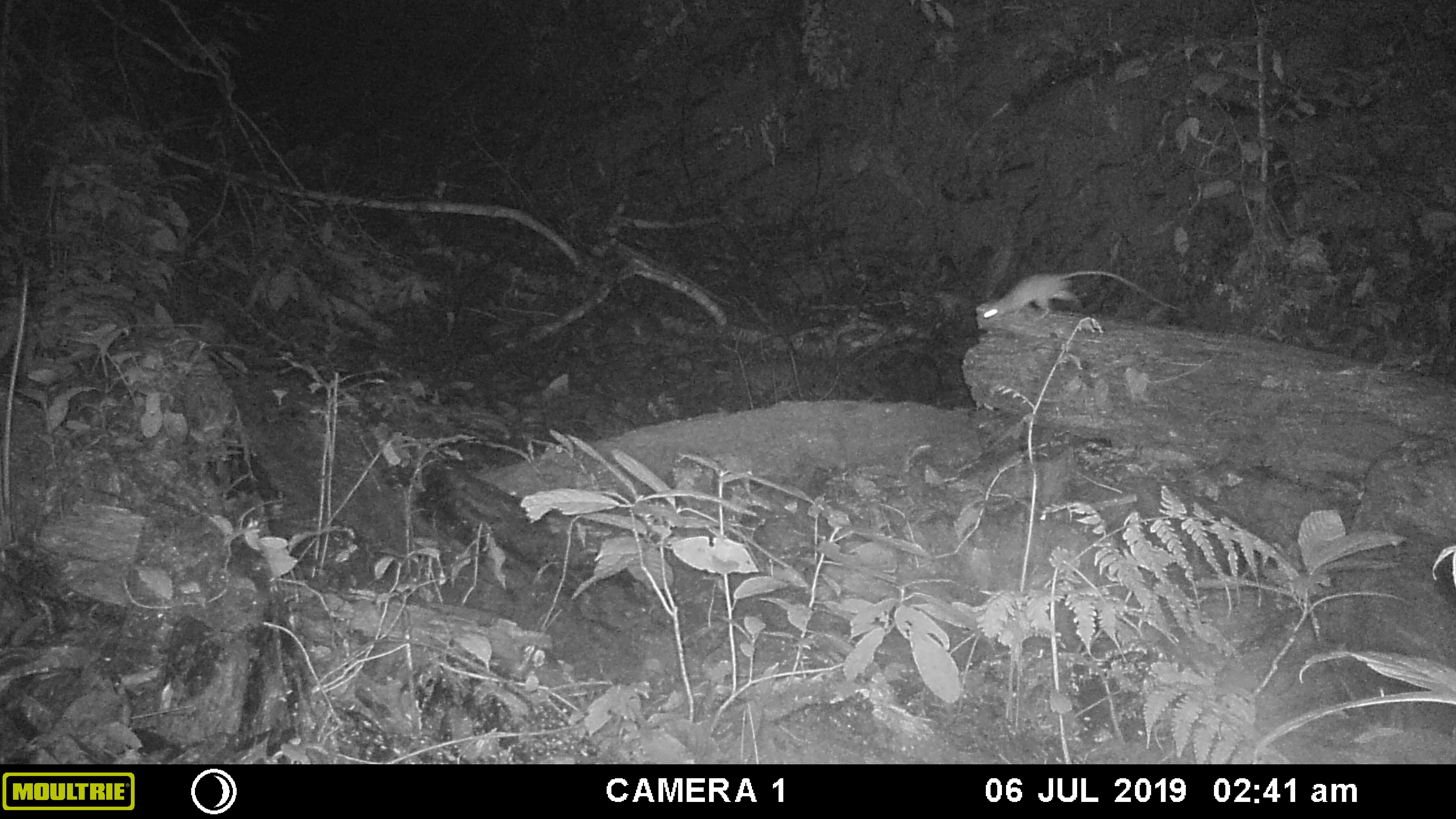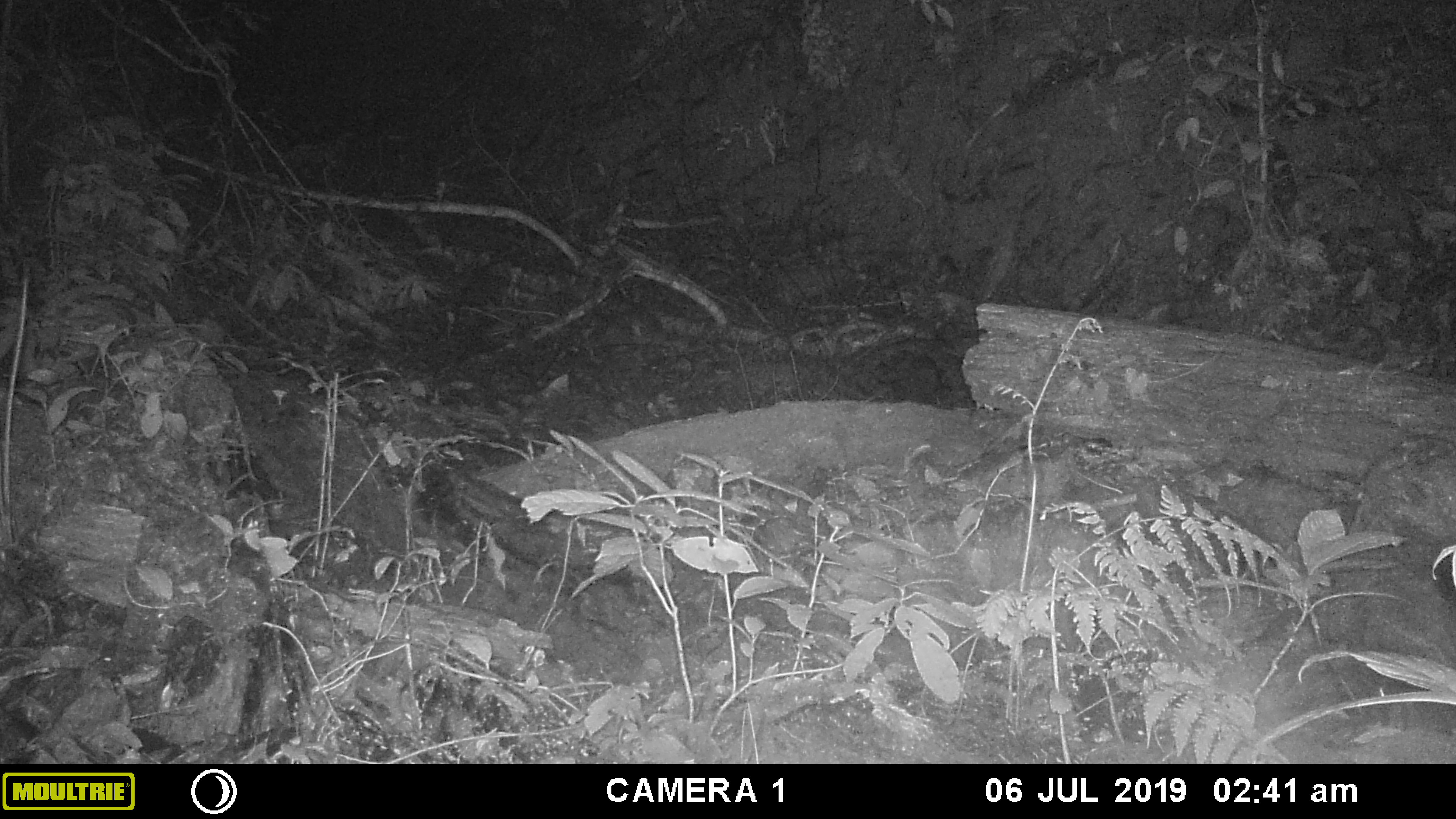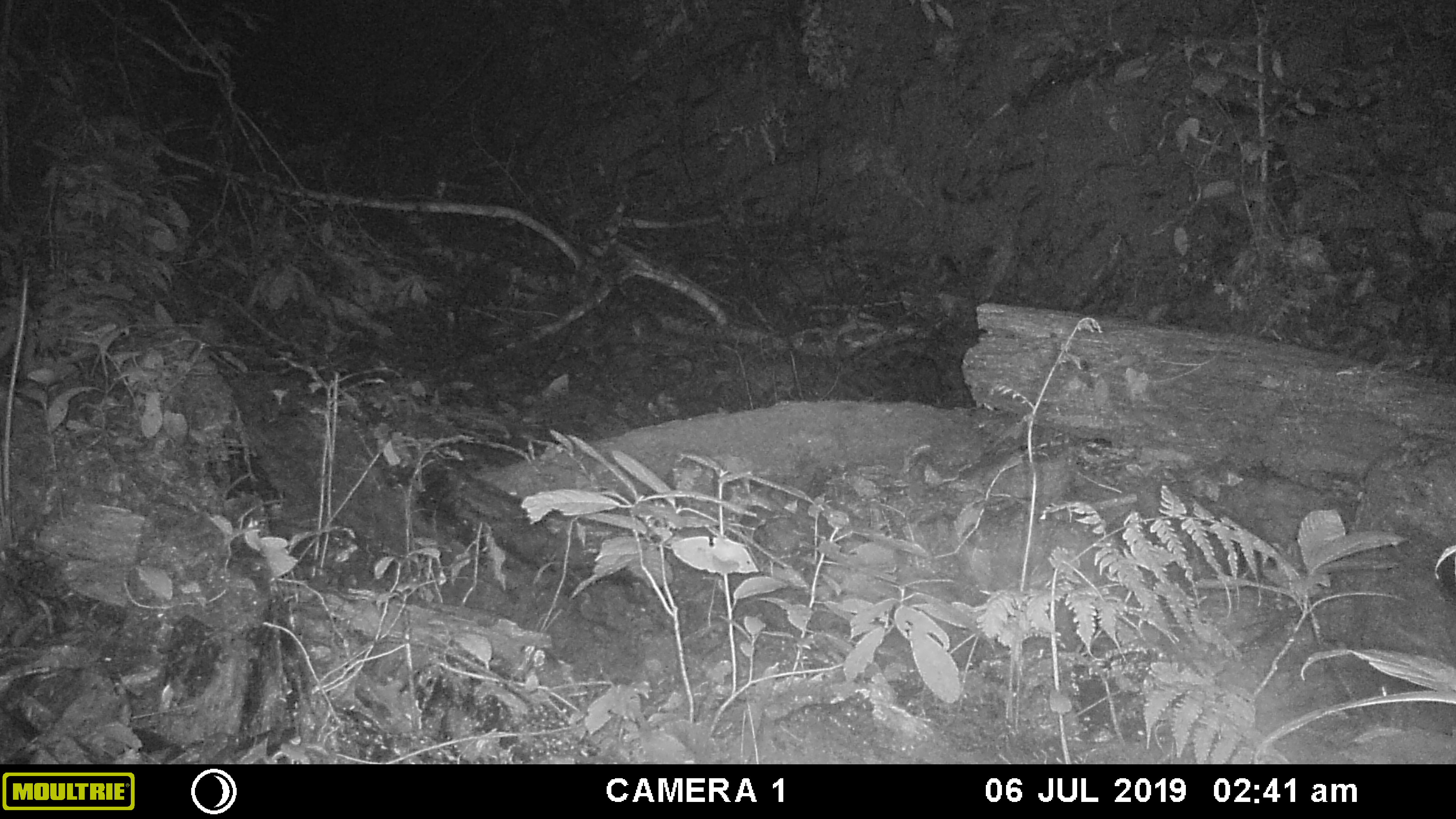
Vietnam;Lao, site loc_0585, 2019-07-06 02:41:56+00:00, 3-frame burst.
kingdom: Animalia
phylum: Chordata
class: Mammalia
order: Rodentia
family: Muridae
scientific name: Muridae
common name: old-world mice and rats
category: unidentified murid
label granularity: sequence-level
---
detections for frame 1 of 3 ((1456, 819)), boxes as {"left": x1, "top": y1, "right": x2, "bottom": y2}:
unidentified murid: {"left": 971, "top": 261, "right": 1185, "bottom": 325}